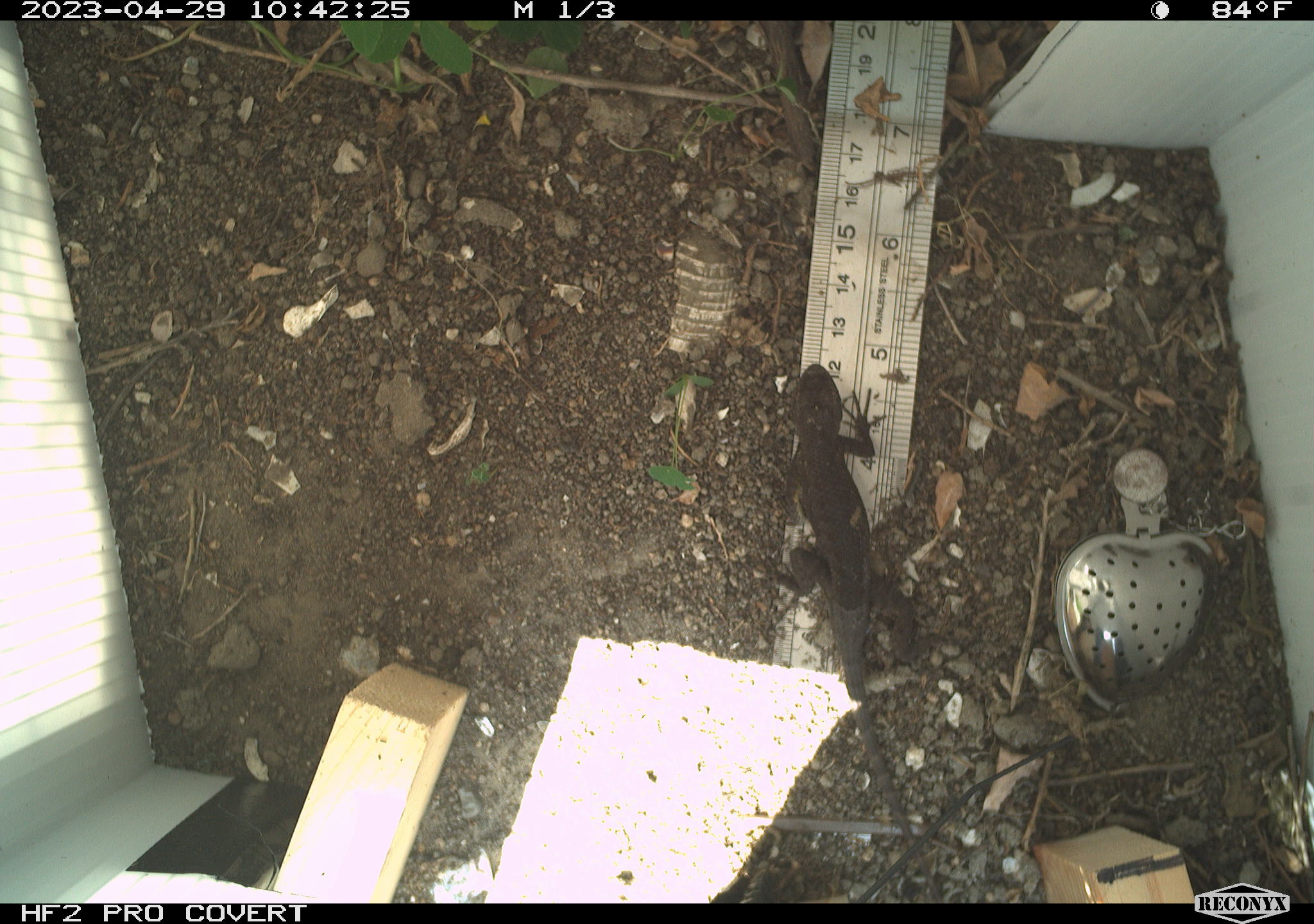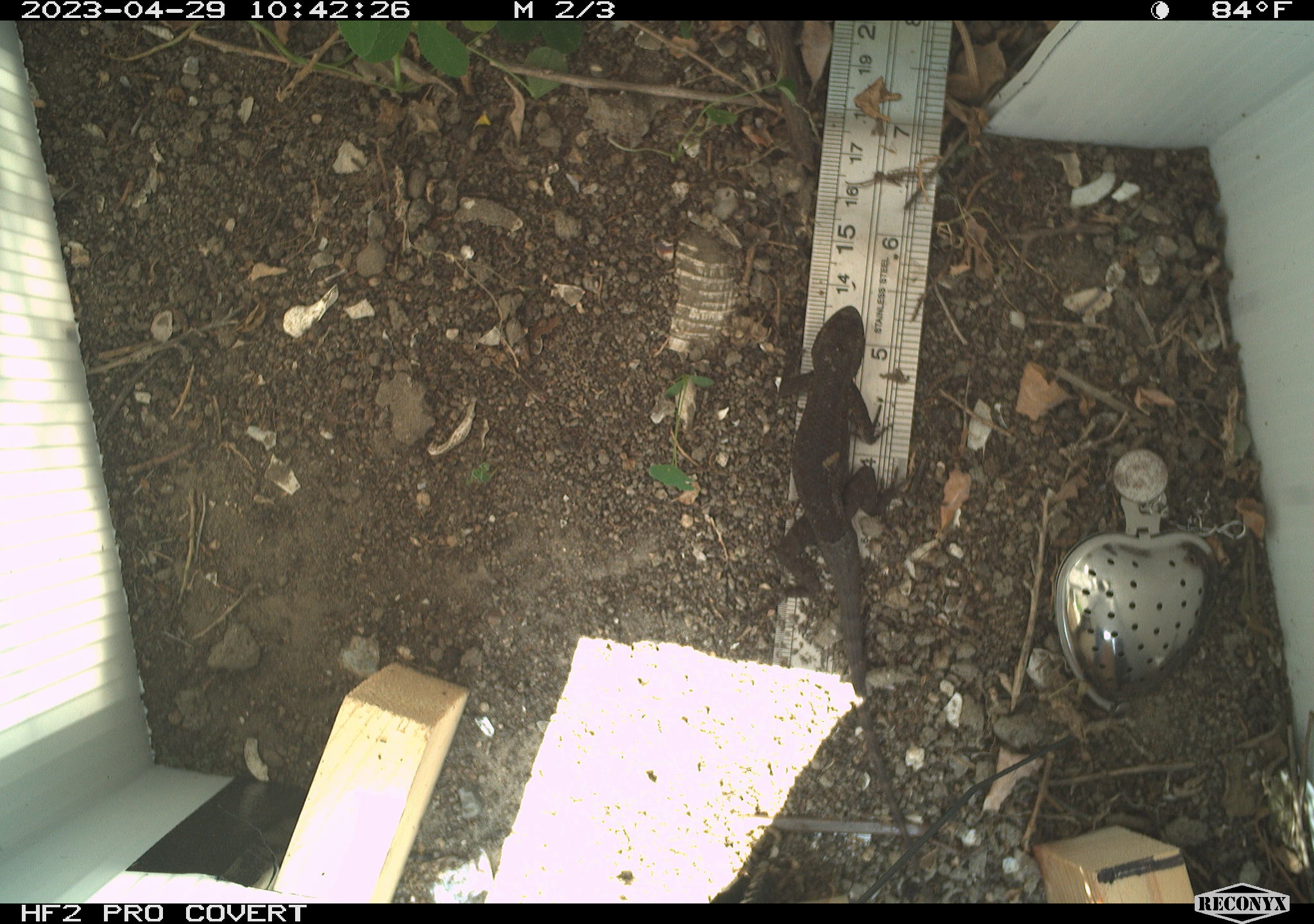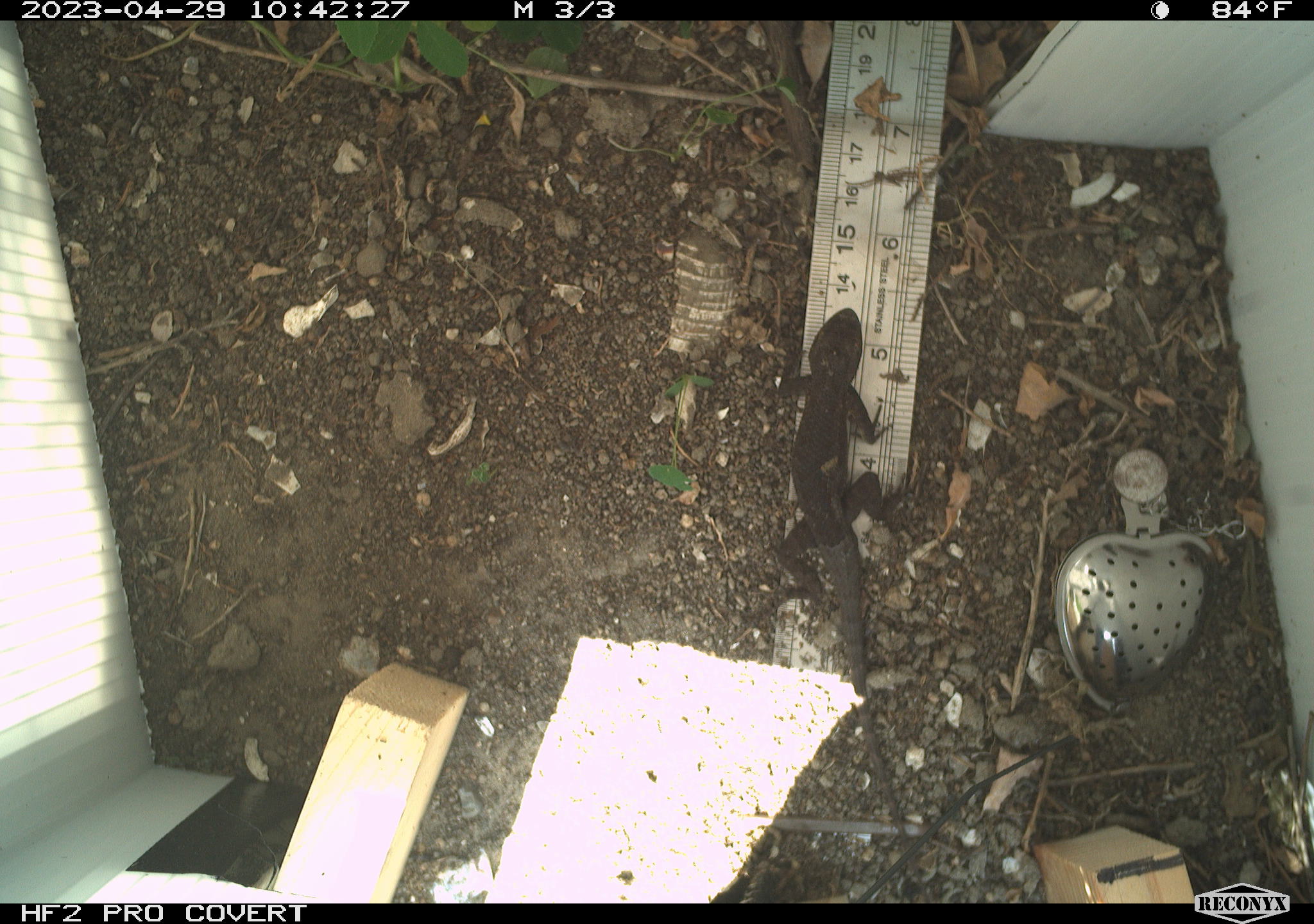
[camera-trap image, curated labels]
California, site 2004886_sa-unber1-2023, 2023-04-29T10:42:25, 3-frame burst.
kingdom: Animalia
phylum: Chordata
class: Reptilia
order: Squamata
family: Phrynosomatidae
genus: Sceloporus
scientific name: Sceloporus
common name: spiny lizards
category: sceloporus species